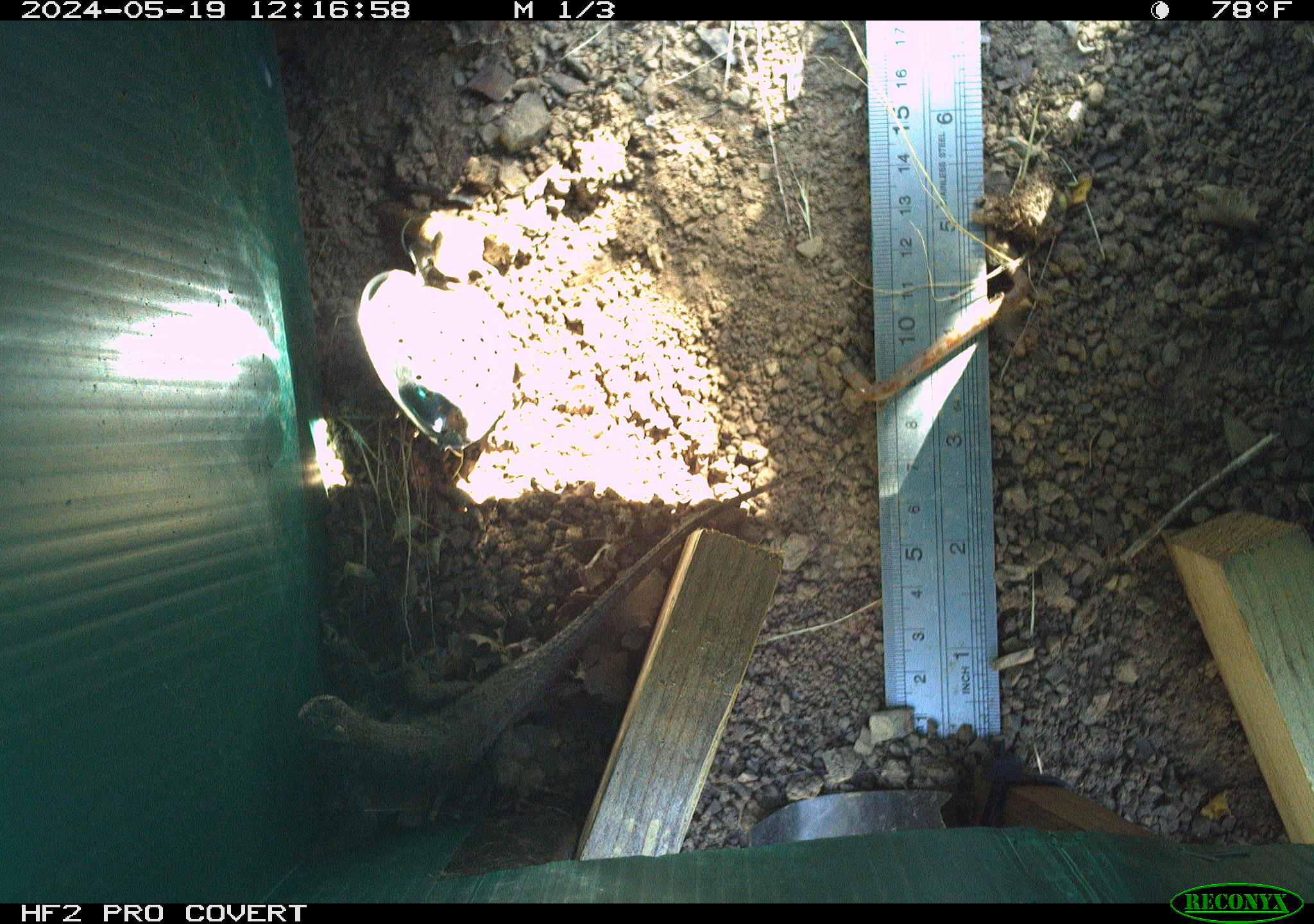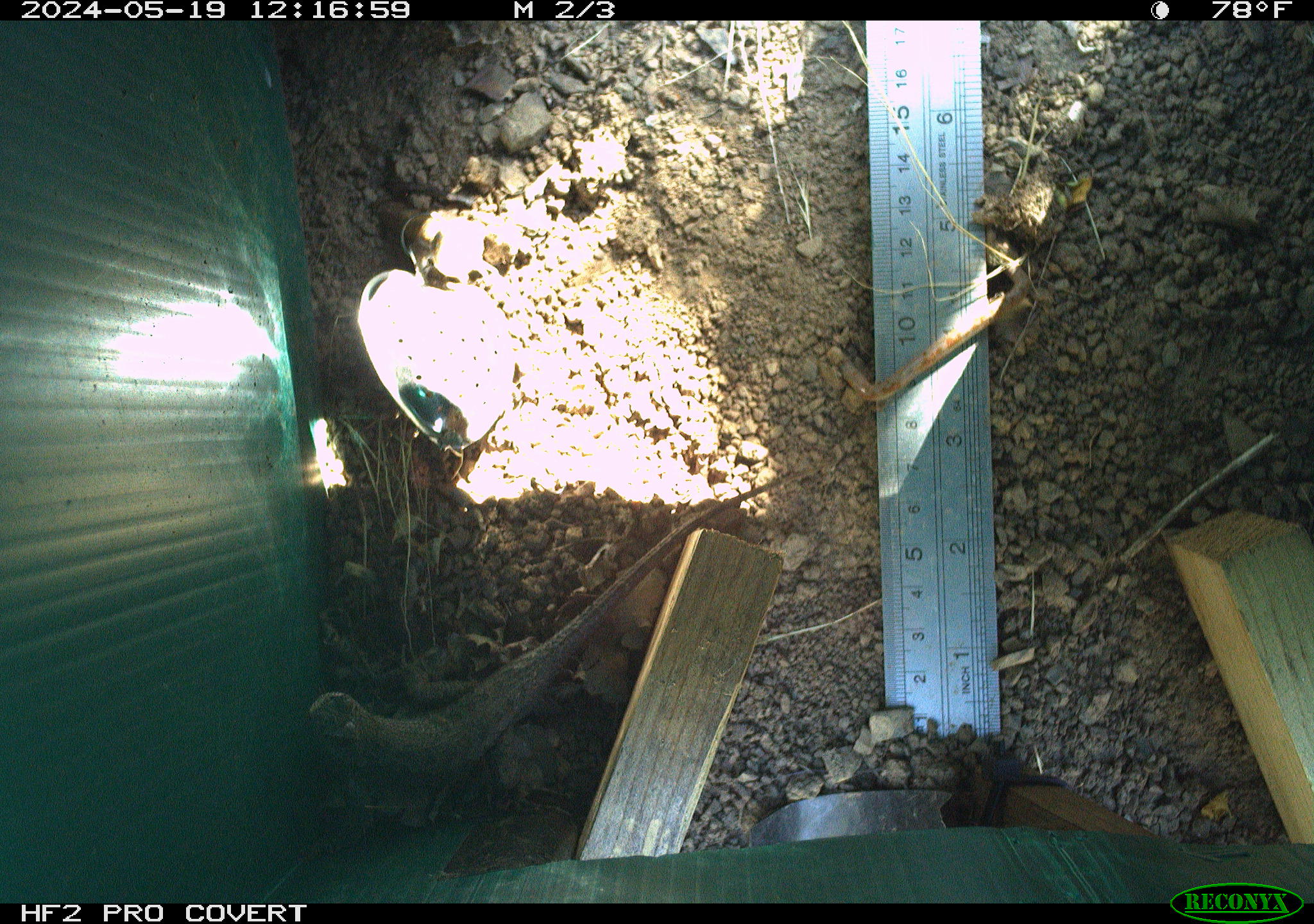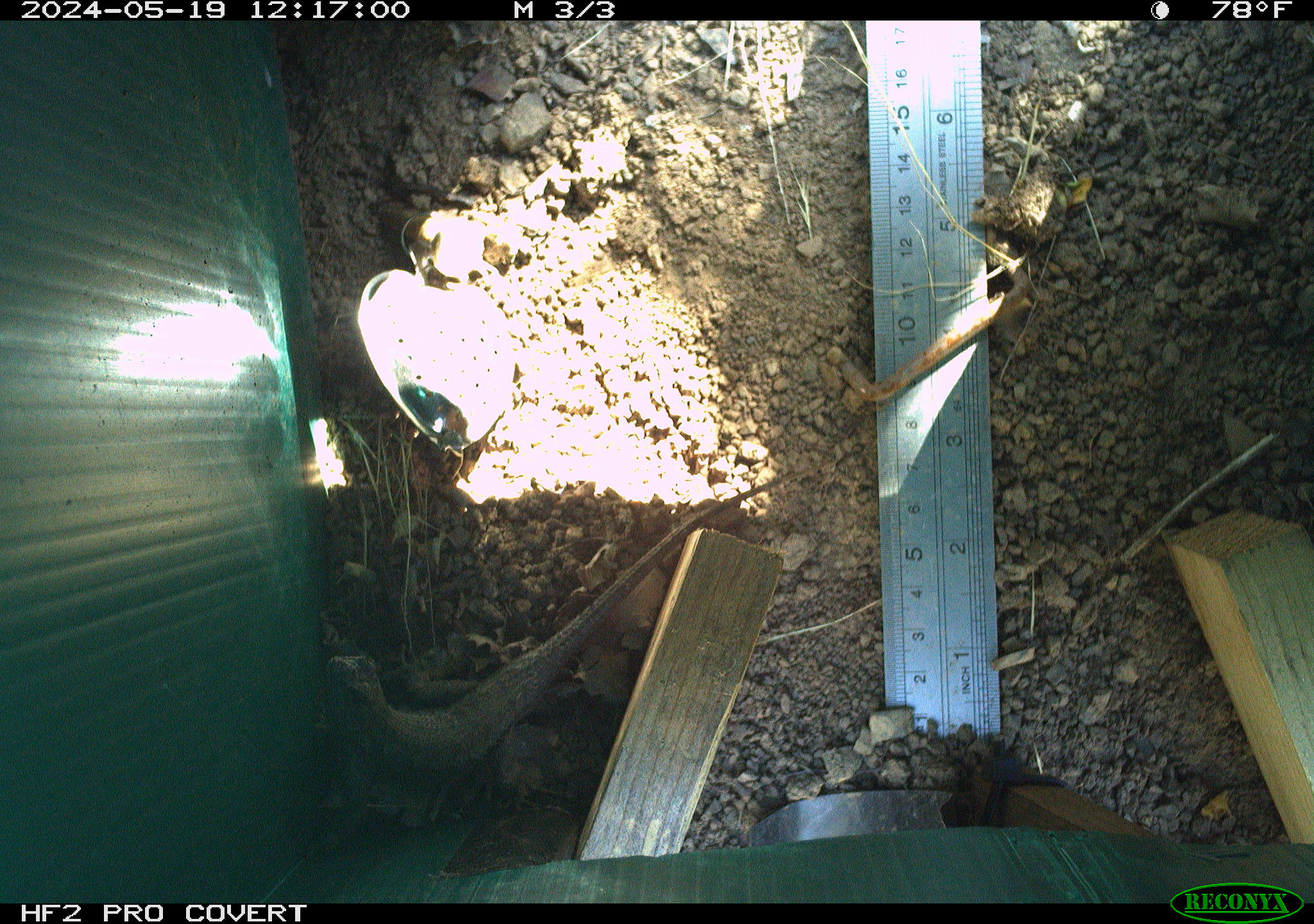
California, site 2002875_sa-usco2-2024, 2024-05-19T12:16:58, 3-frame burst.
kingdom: Animalia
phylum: Chordata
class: Reptilia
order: Squamata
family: Phrynosomatidae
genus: Sceloporus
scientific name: Sceloporus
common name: spiny lizards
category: sceloporus species